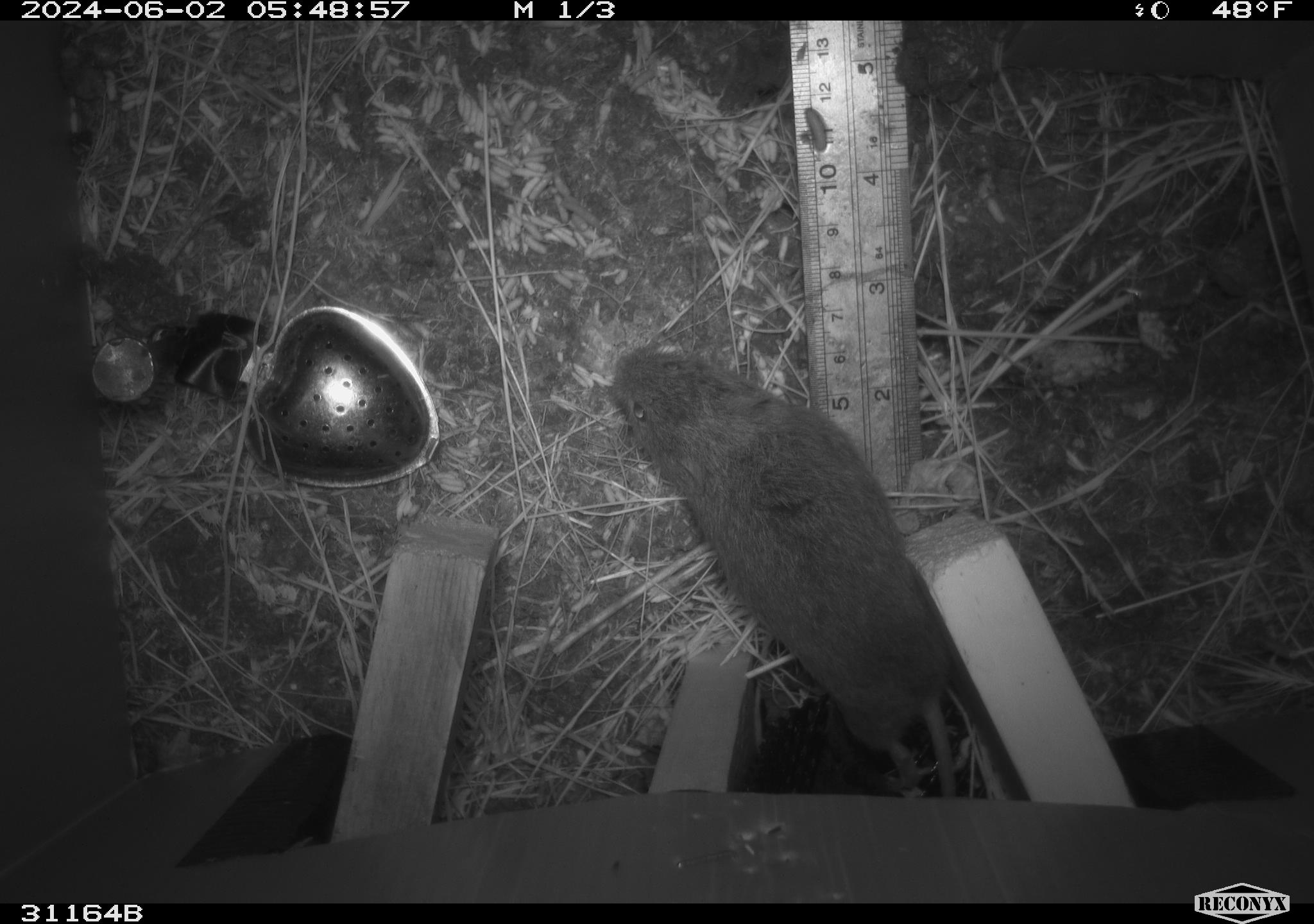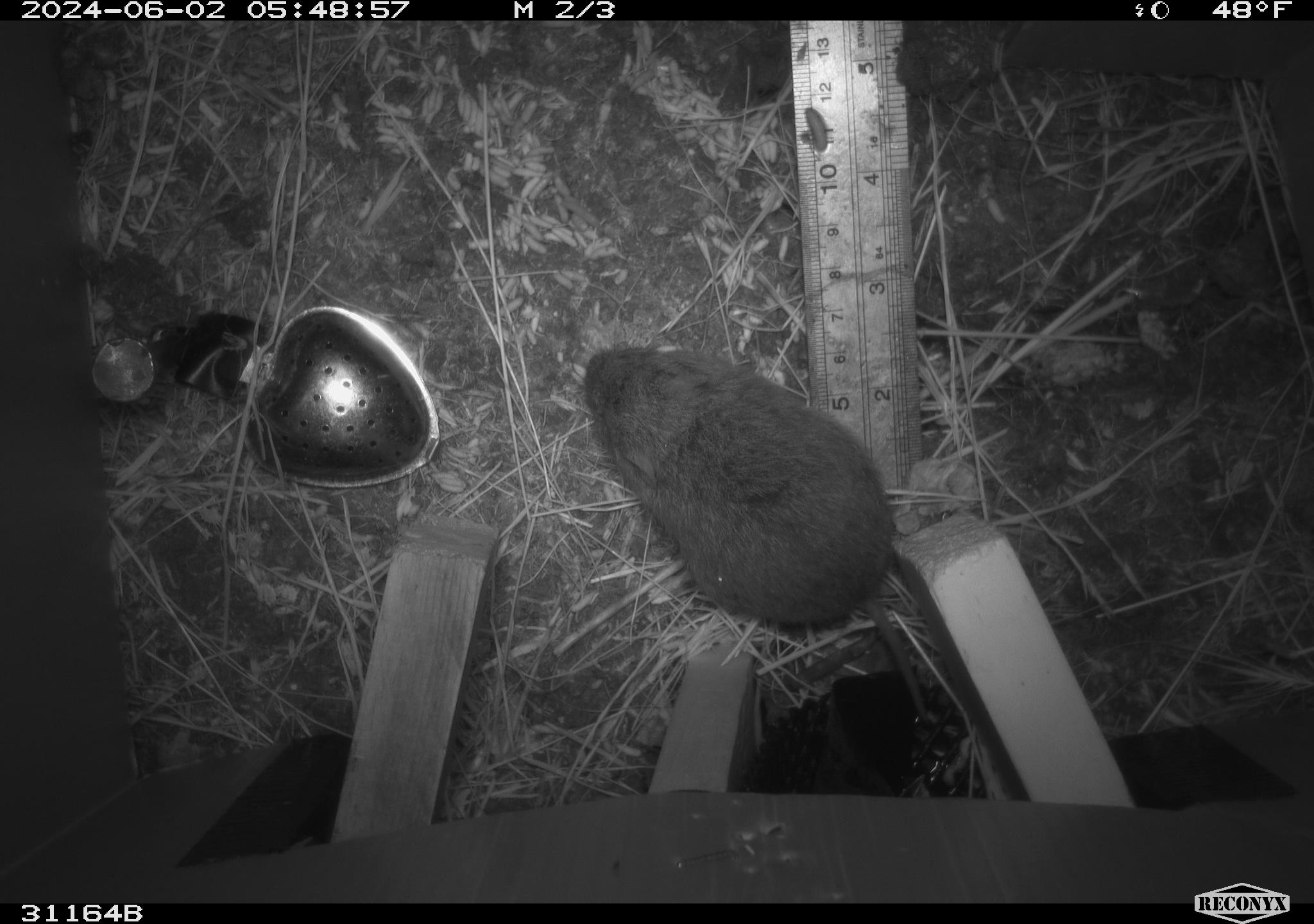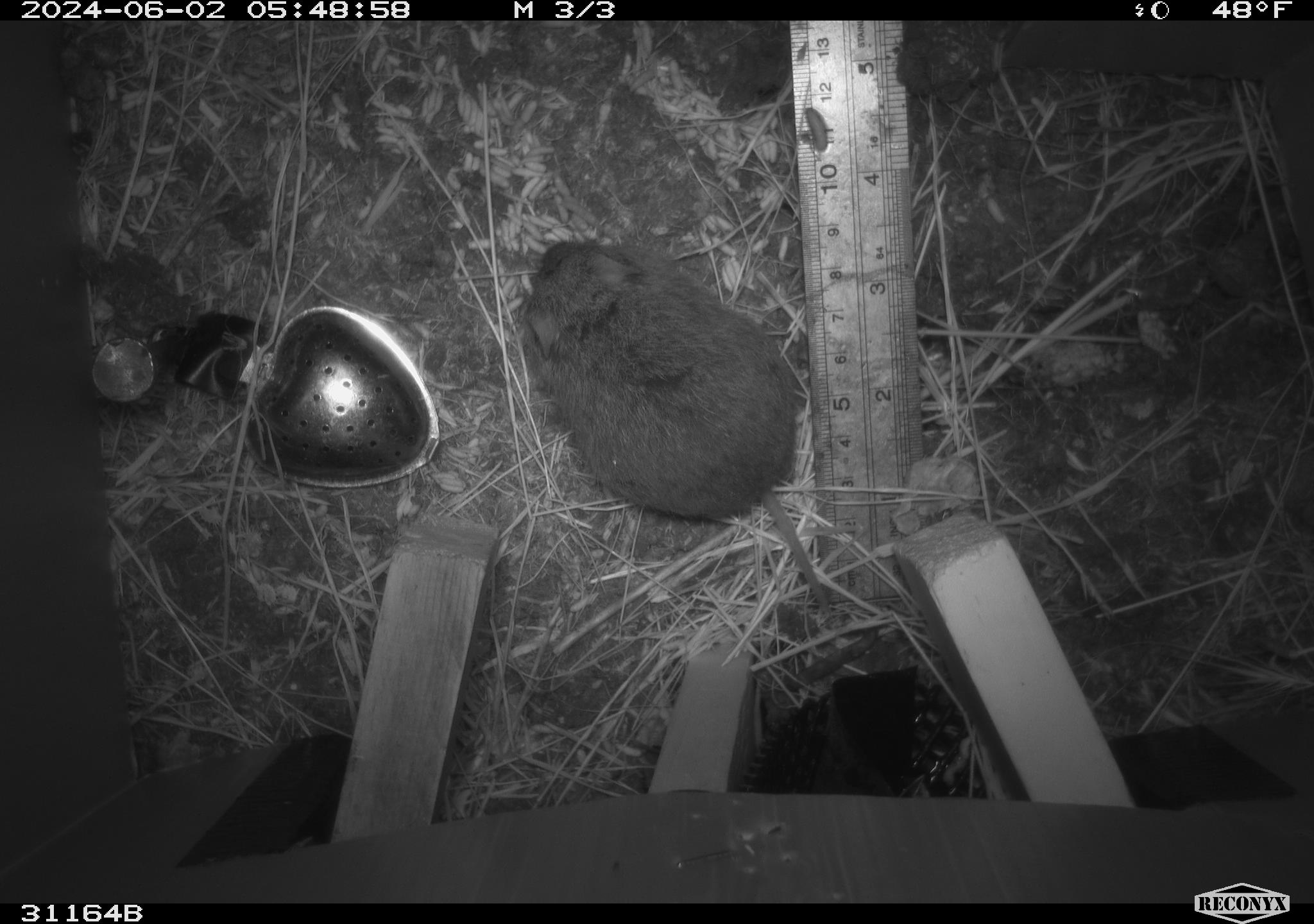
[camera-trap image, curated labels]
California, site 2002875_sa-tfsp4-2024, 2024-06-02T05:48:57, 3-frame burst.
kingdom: Animalia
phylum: Chordata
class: Mammalia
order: Rodentia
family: Cricetidae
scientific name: Arvicolinae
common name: voles, lemmings, and muskrats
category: arvicolinae subfamily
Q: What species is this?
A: Arvicolinae subfamily (voles, lemmings, and muskrats) (Arvicolinae).